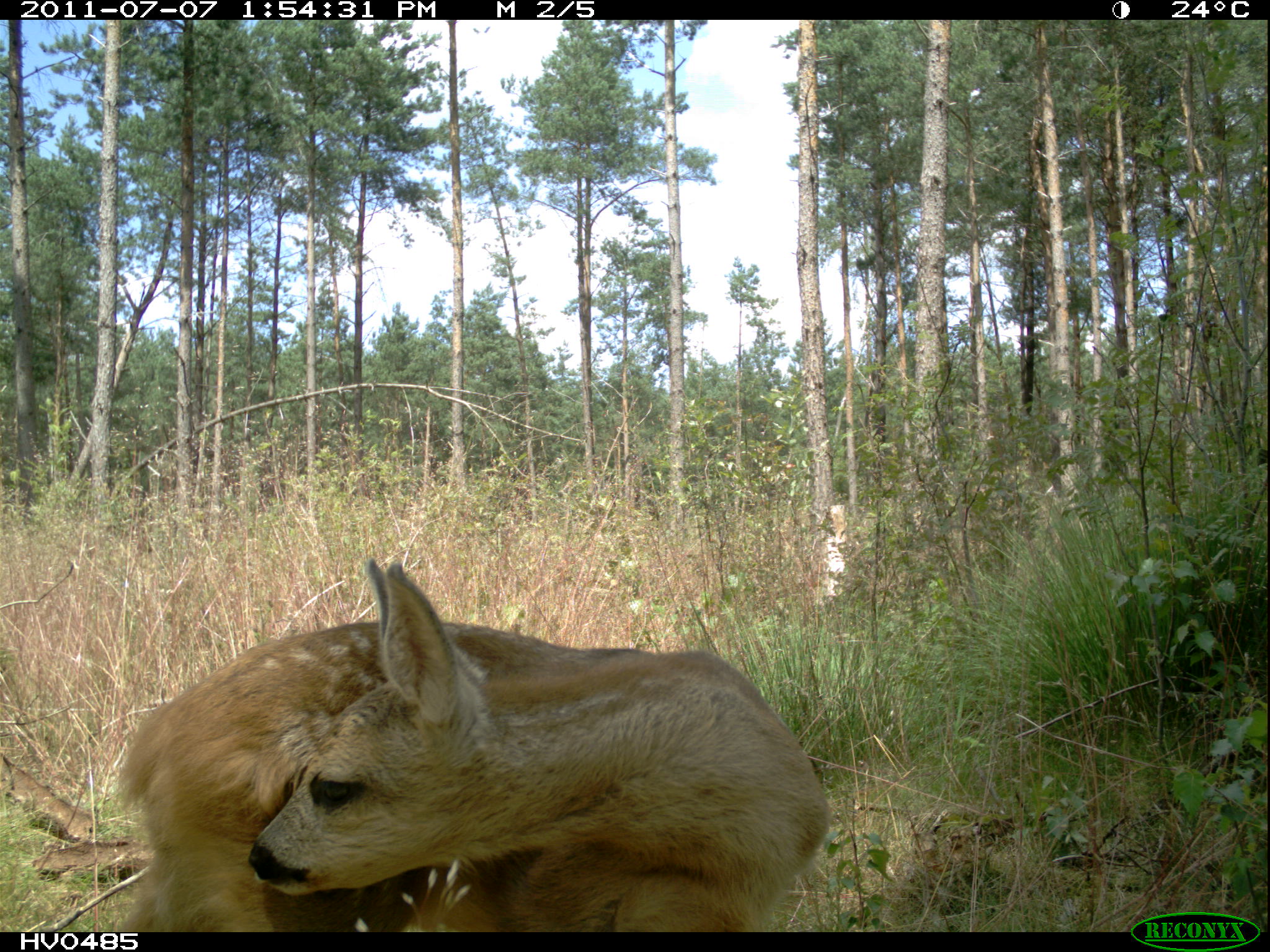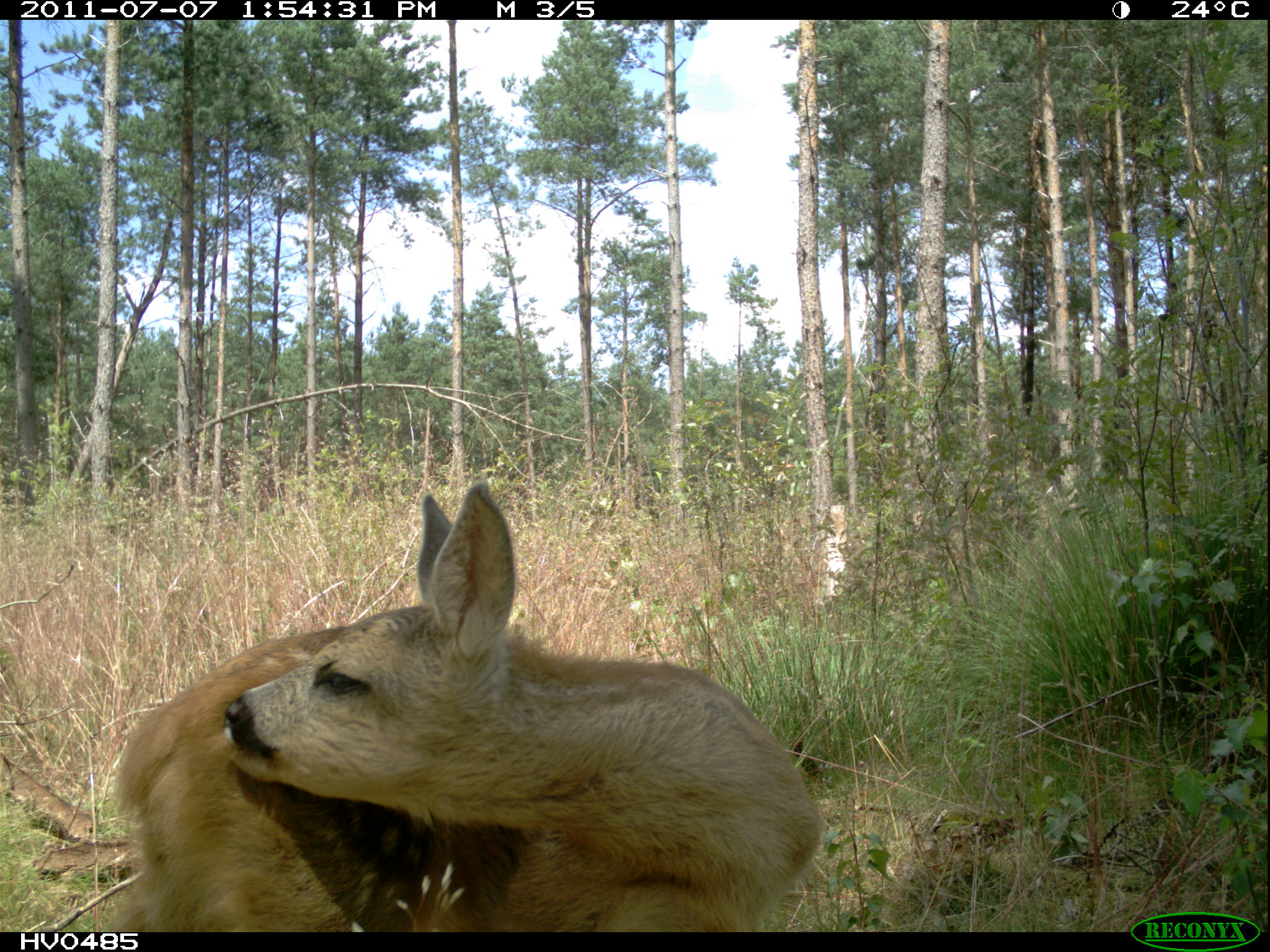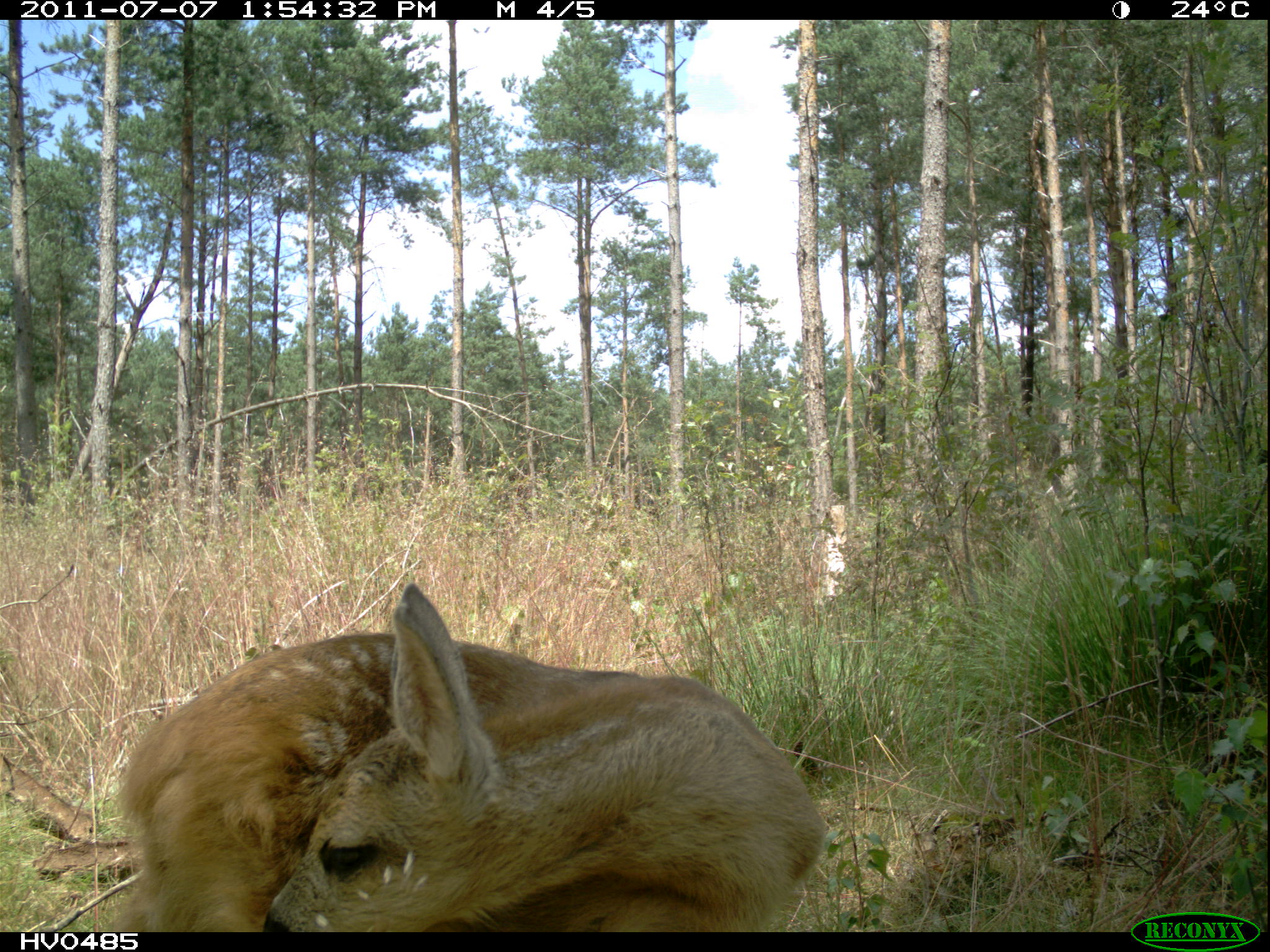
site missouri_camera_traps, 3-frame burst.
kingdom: Animalia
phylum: Chordata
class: Mammalia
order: Artiodactyla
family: Cervidae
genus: Capreolus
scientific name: Capreolus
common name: roe deer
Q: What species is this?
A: Roe deer (Capreolus).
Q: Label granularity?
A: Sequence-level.